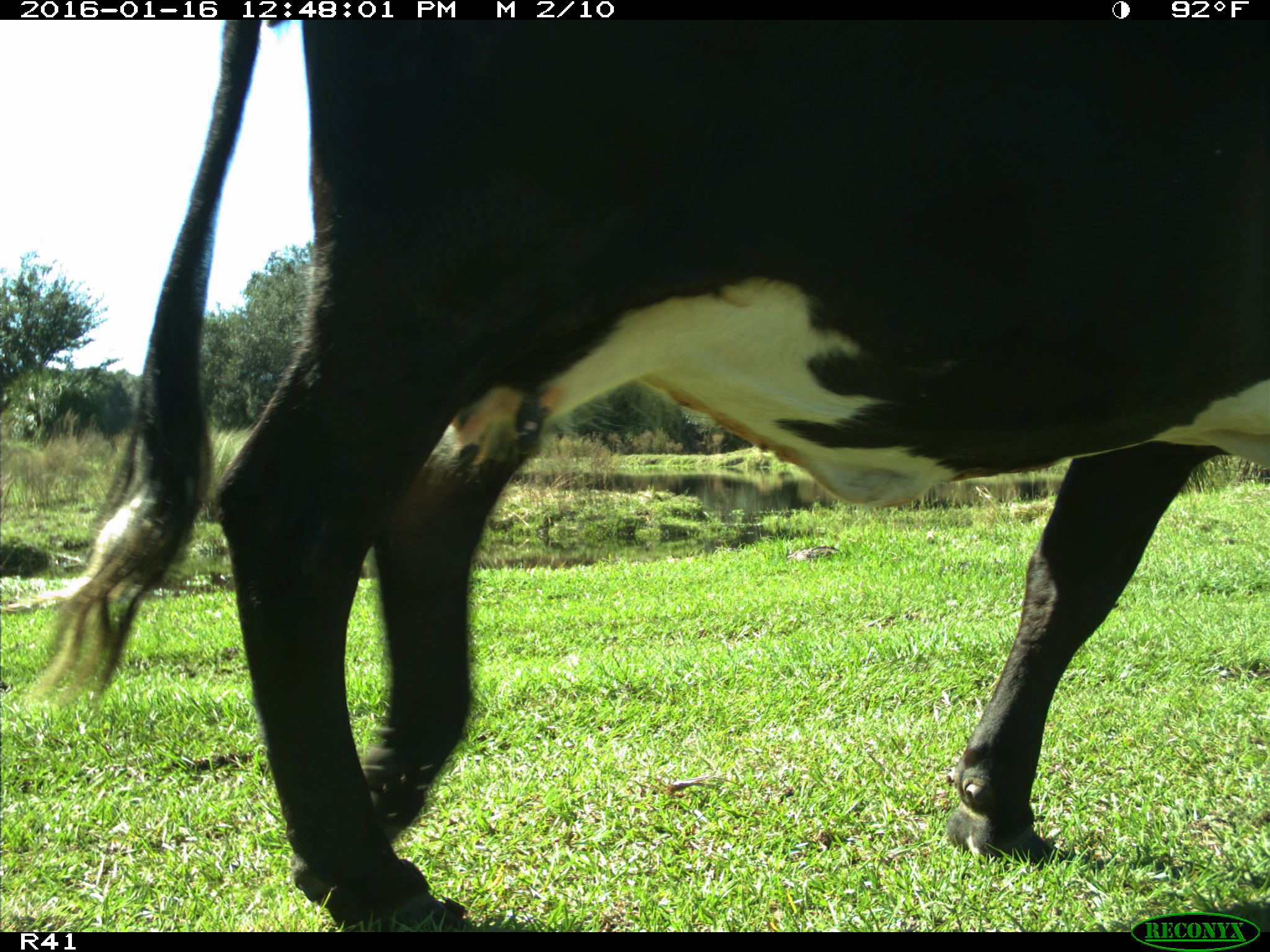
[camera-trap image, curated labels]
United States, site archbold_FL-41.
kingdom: Animalia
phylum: Chordata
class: Mammalia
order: Artiodactyla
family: Bovidae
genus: Bos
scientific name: Bos taurus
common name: domestic cow